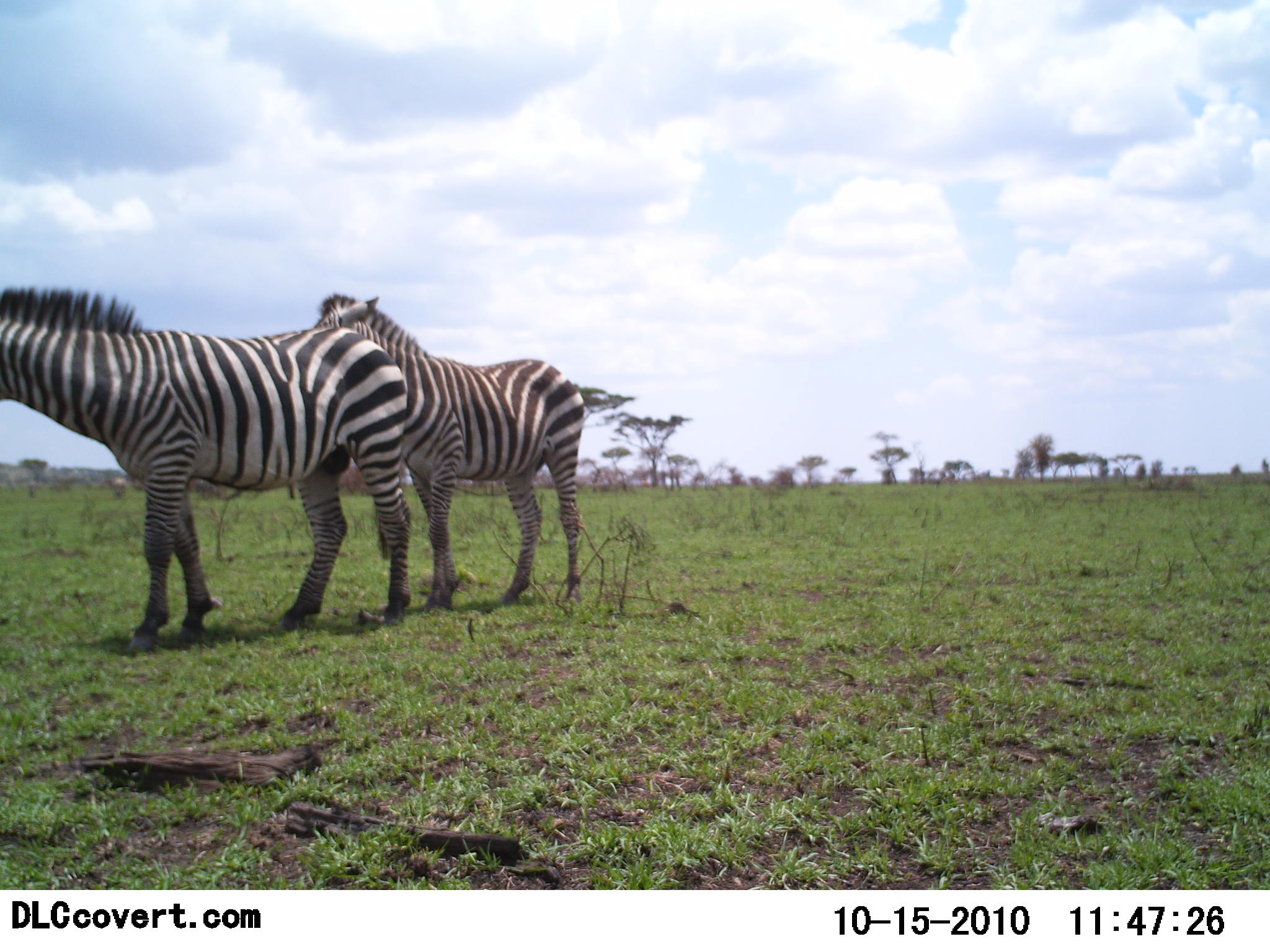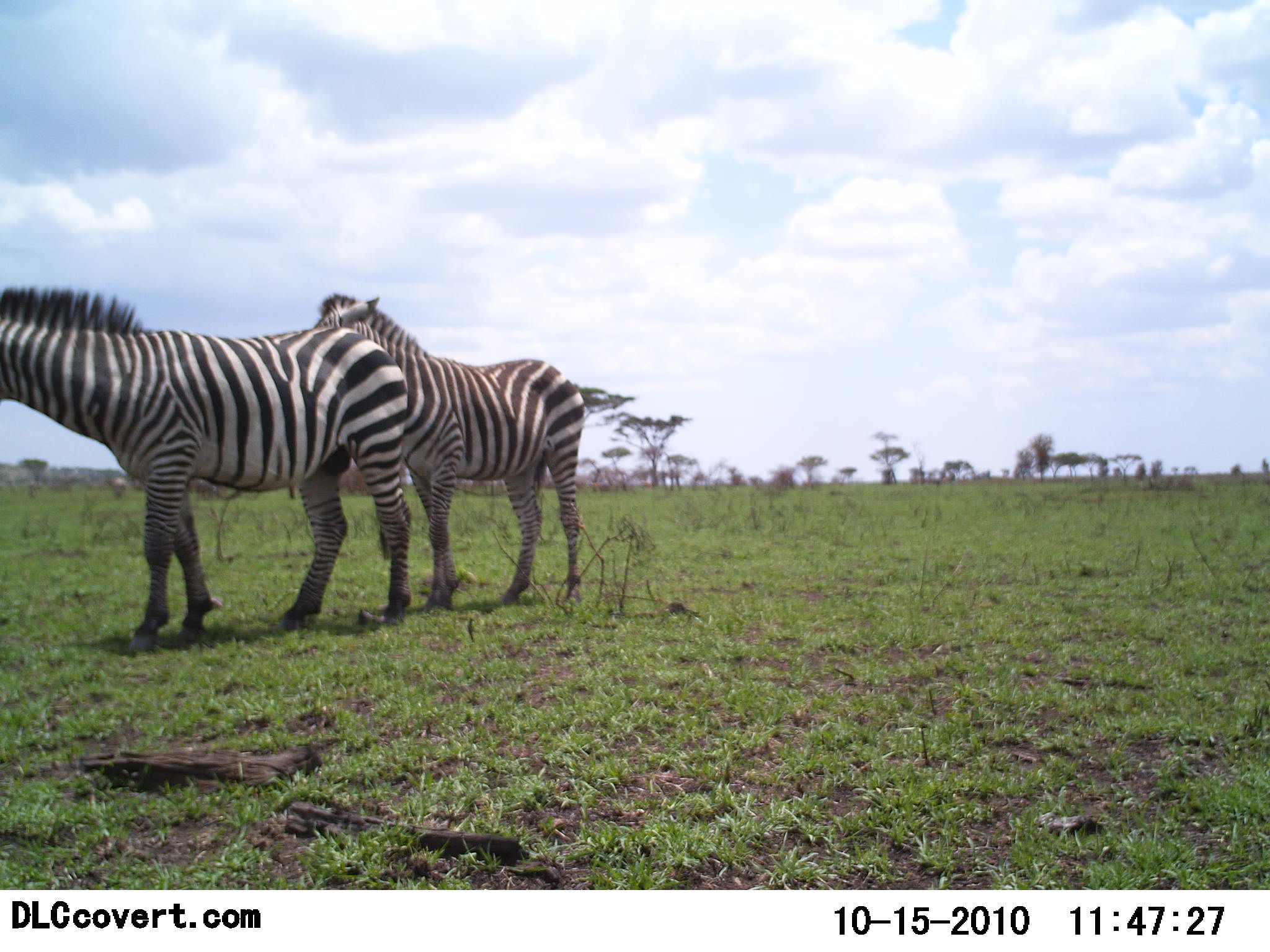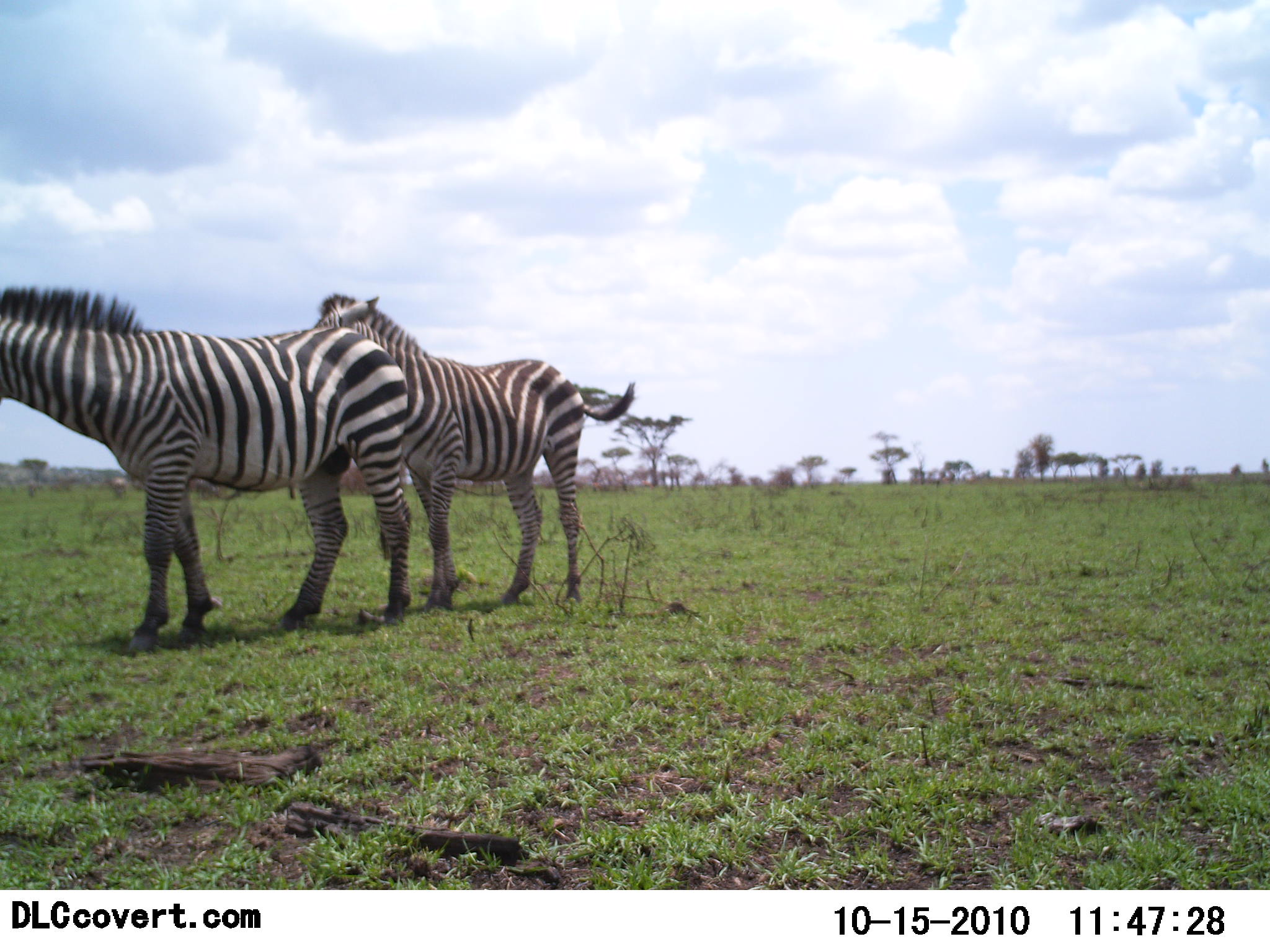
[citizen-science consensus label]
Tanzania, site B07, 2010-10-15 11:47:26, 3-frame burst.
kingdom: Animalia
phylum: Chordata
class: Mammalia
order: Perissodactyla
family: Equidae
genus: Equus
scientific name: Equus quagga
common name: plains zebra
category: zebra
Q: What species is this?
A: Zebra (plains zebra) (Equus quagga).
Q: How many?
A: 2.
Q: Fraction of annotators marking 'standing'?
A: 100%.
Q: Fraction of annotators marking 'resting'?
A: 0%.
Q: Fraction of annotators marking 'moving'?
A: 0%.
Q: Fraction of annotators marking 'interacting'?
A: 10%.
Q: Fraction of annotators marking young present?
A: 0%.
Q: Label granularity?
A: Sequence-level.